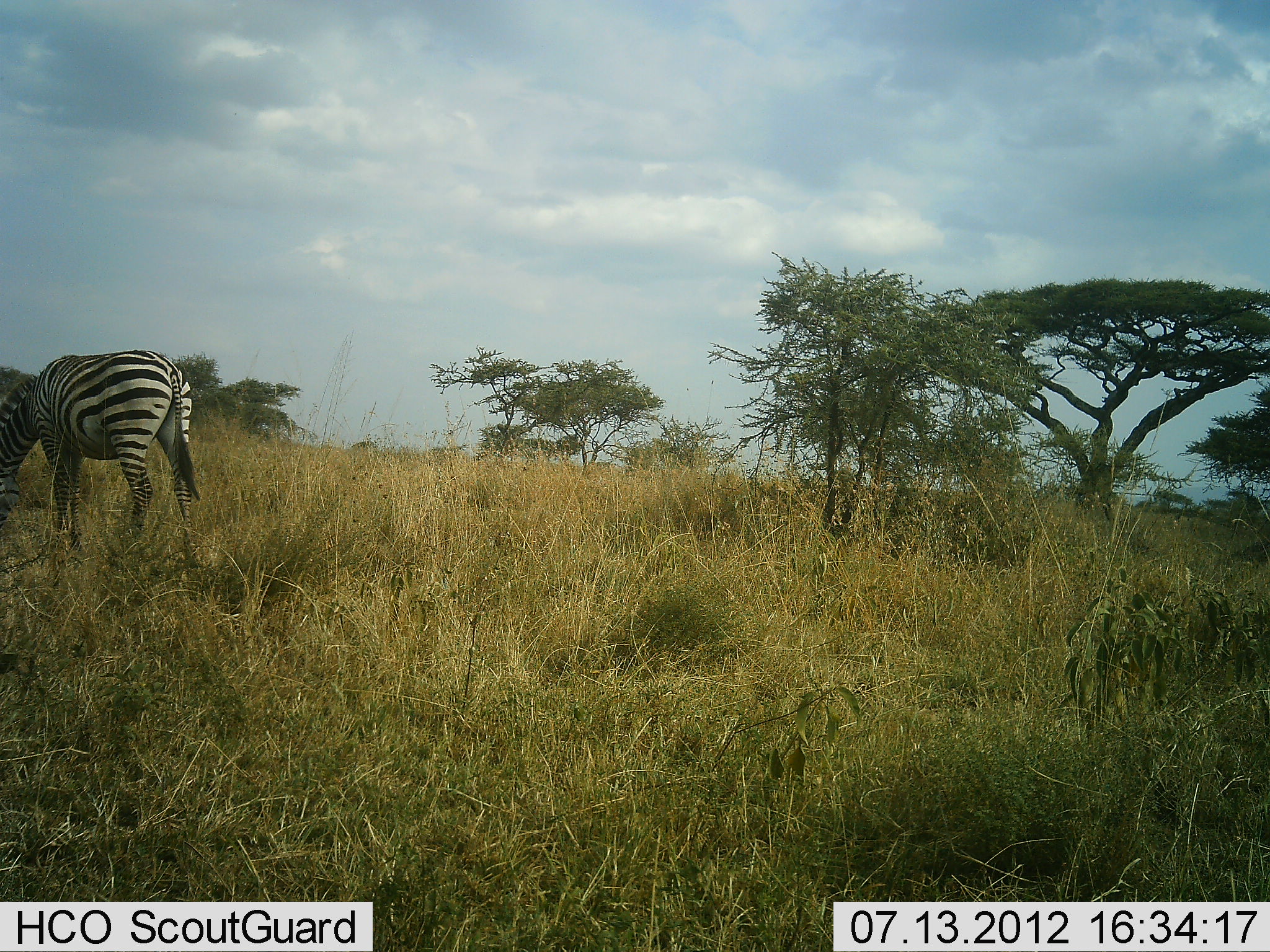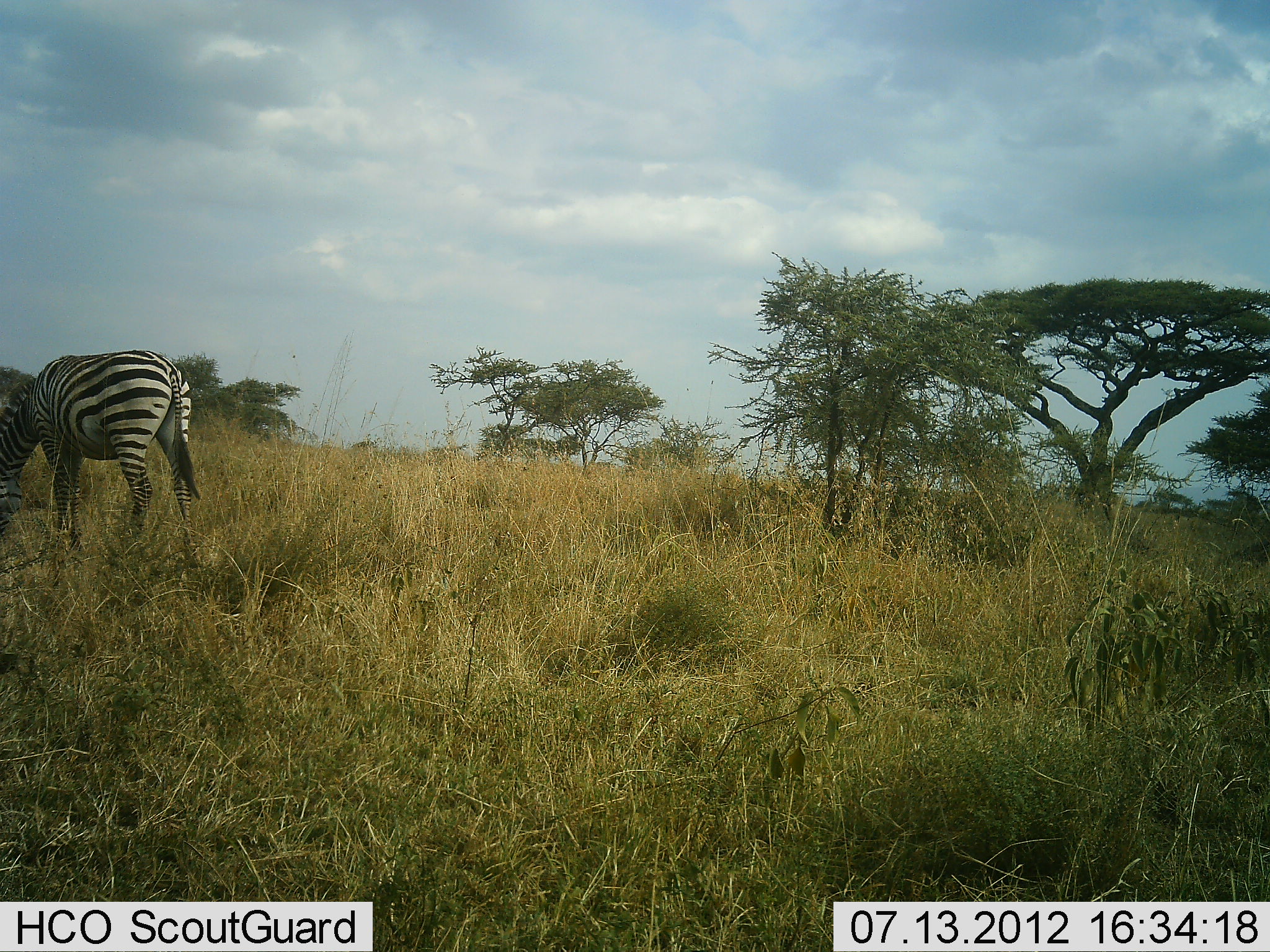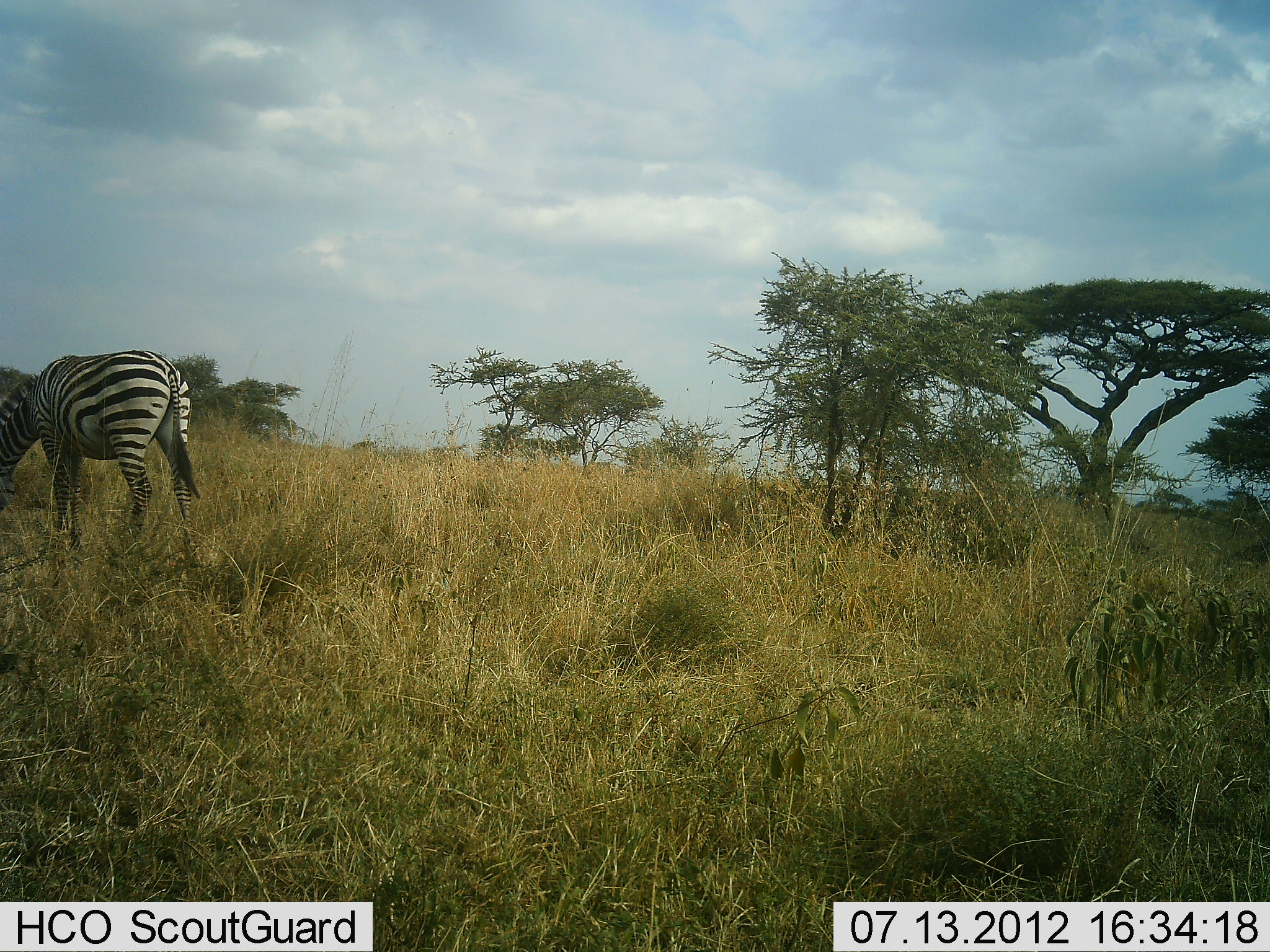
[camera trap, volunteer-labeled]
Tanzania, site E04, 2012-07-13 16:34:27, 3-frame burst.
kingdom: Animalia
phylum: Chordata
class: Mammalia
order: Perissodactyla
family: Equidae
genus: Equus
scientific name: Equus quagga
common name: plains zebra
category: zebra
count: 1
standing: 60%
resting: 0%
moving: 0%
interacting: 0%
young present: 0%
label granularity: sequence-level